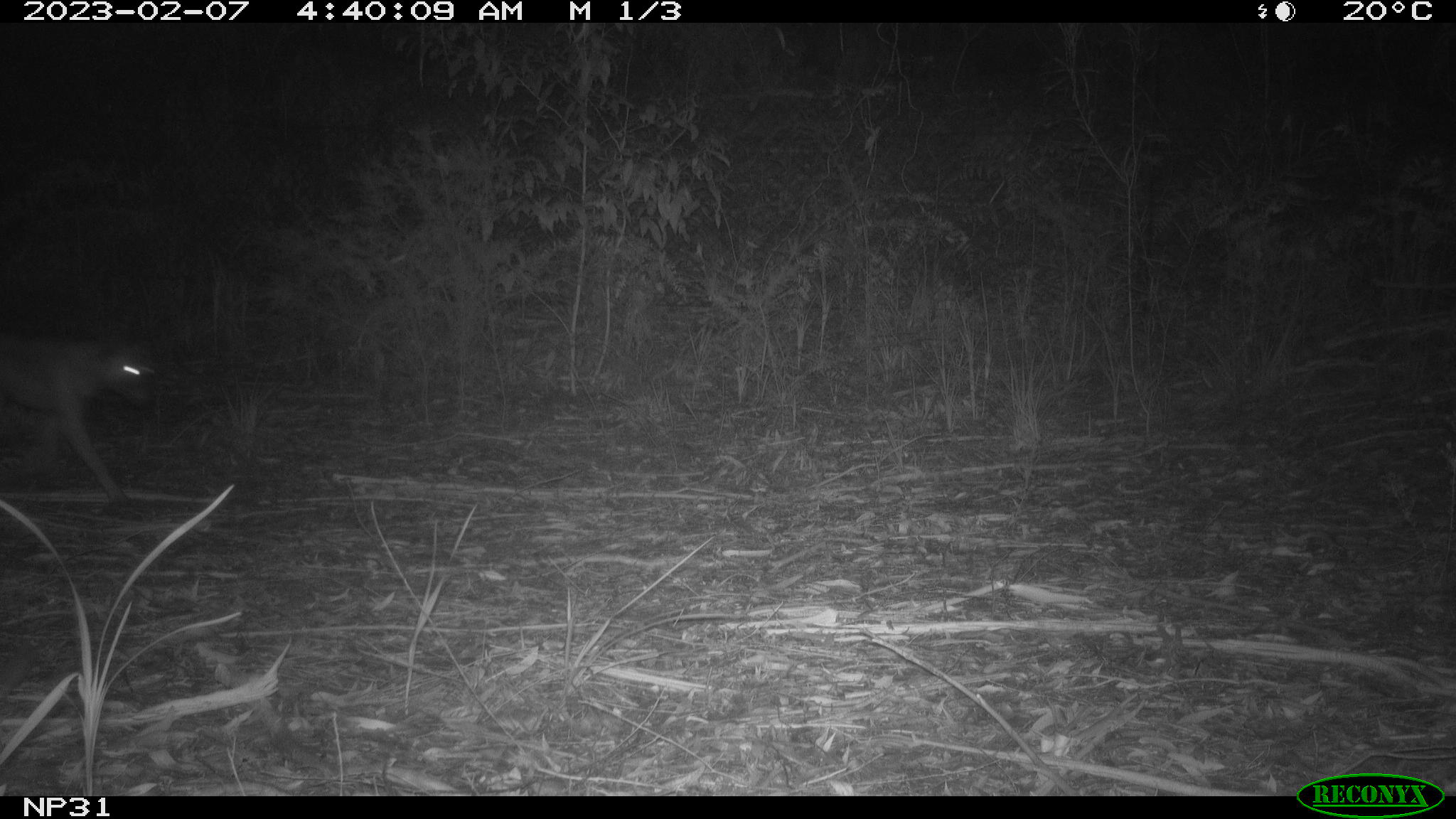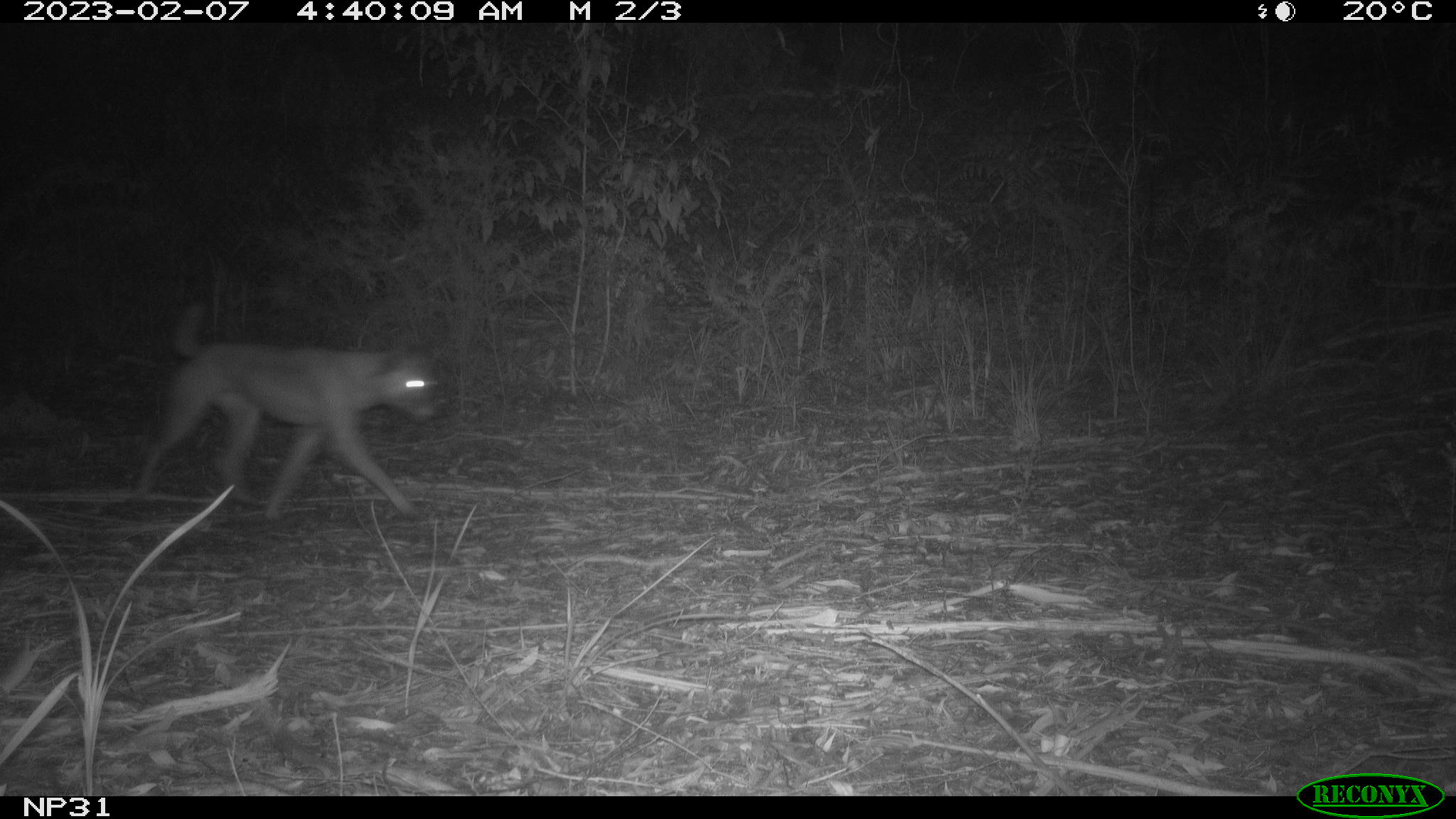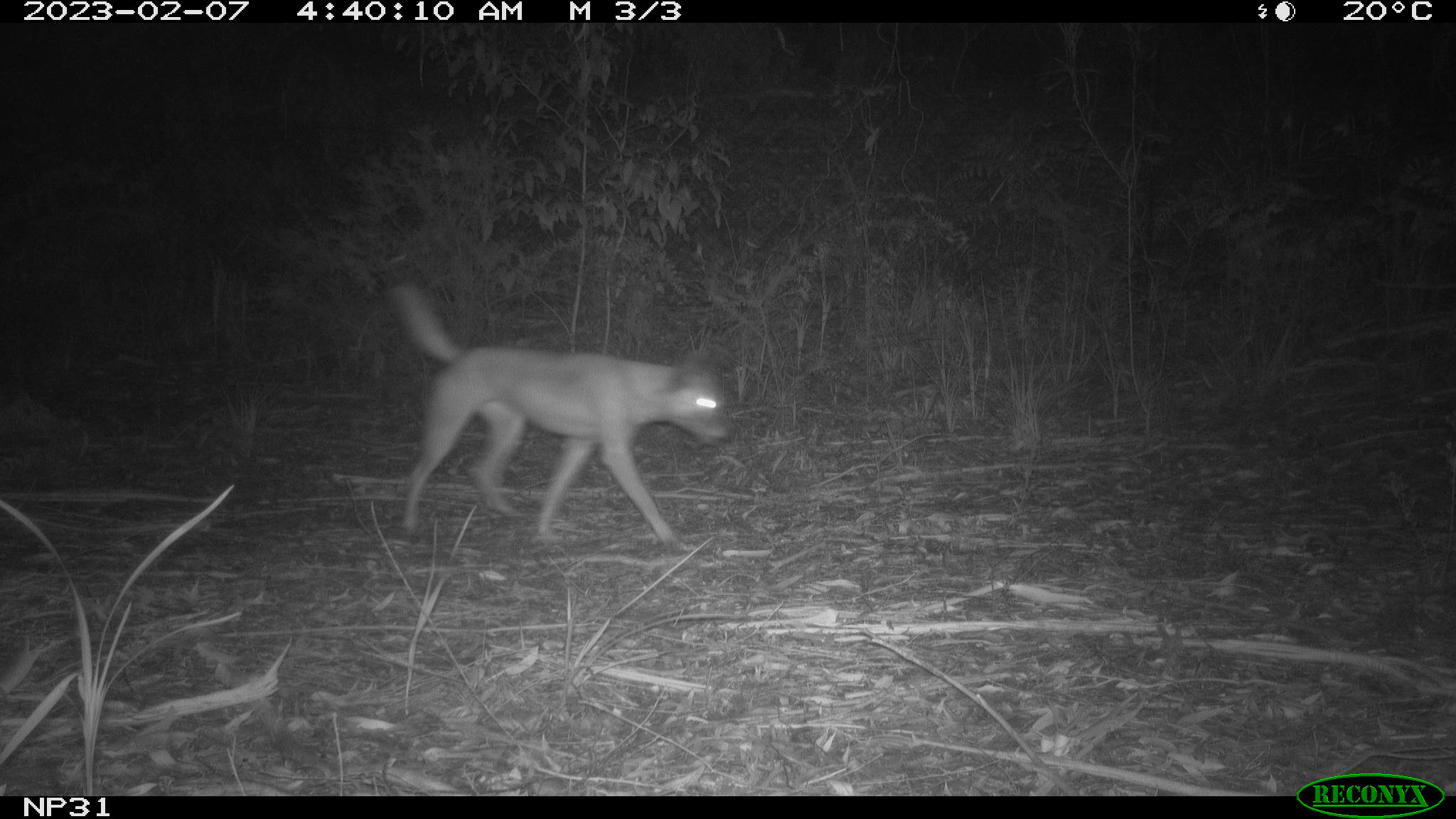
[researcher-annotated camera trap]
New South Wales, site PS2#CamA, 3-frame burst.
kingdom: Animalia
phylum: Chordata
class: Mammalia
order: Carnivora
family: Canidae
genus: Canis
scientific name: Canis familiaris dingo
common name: dingo